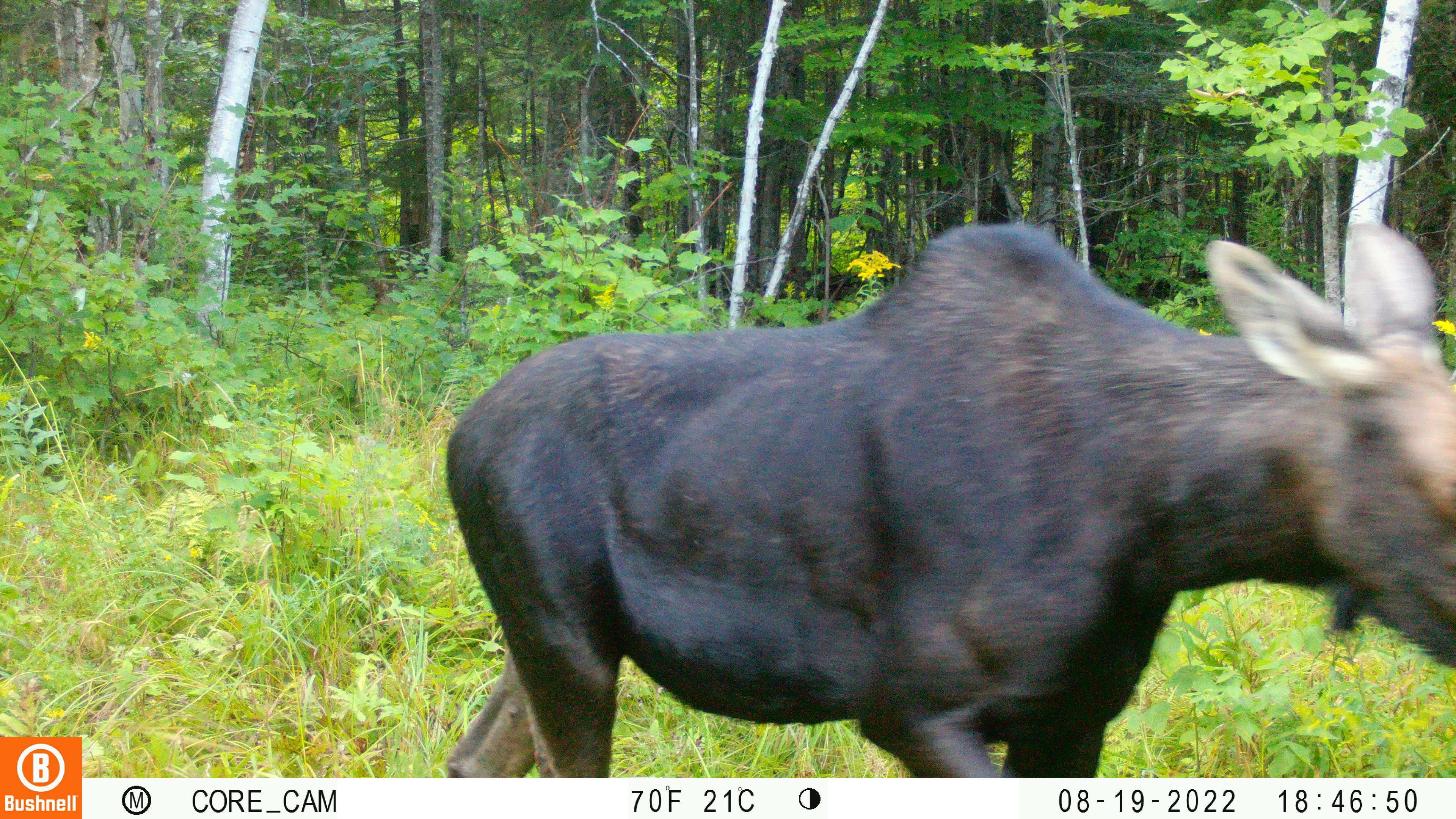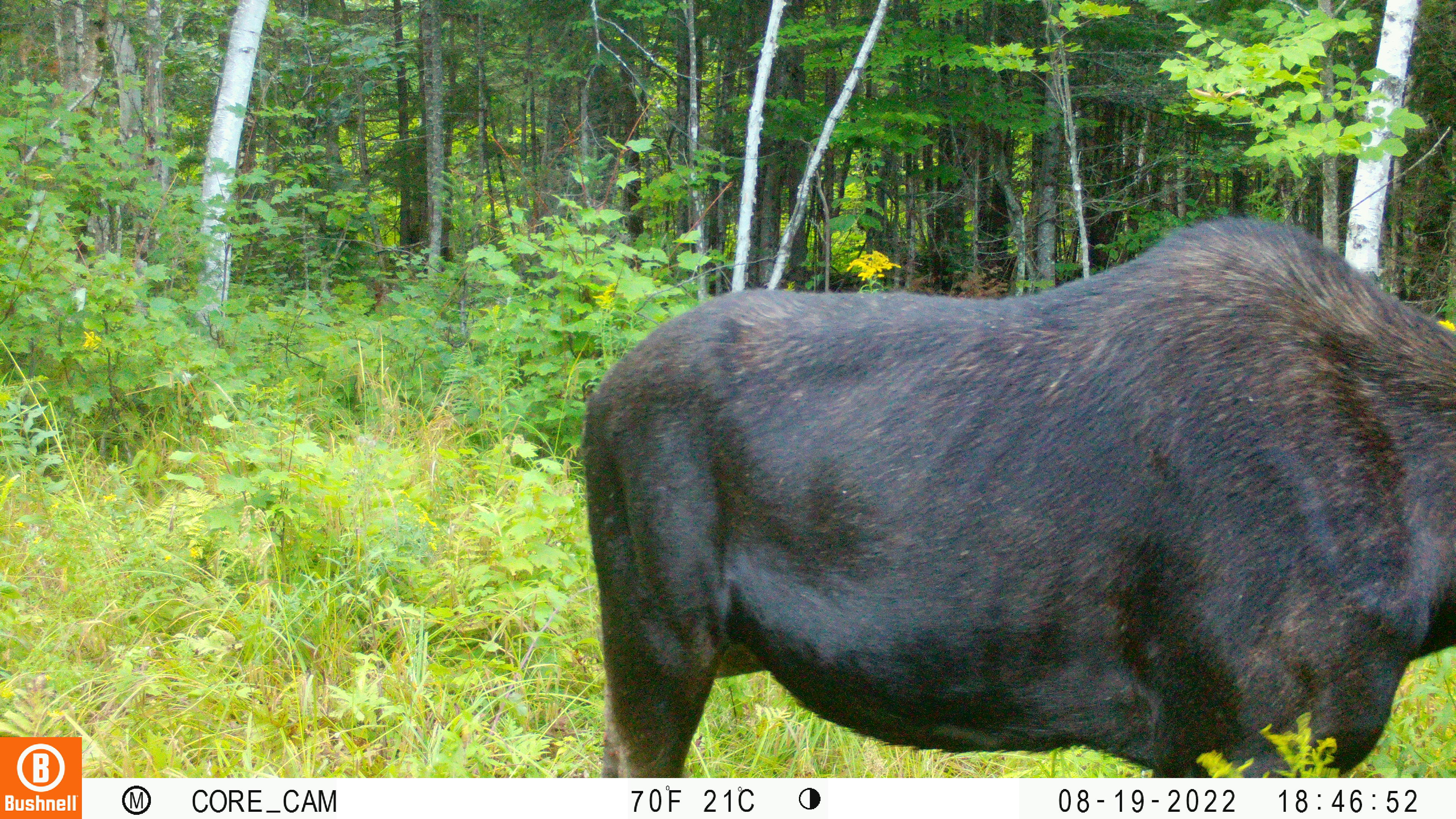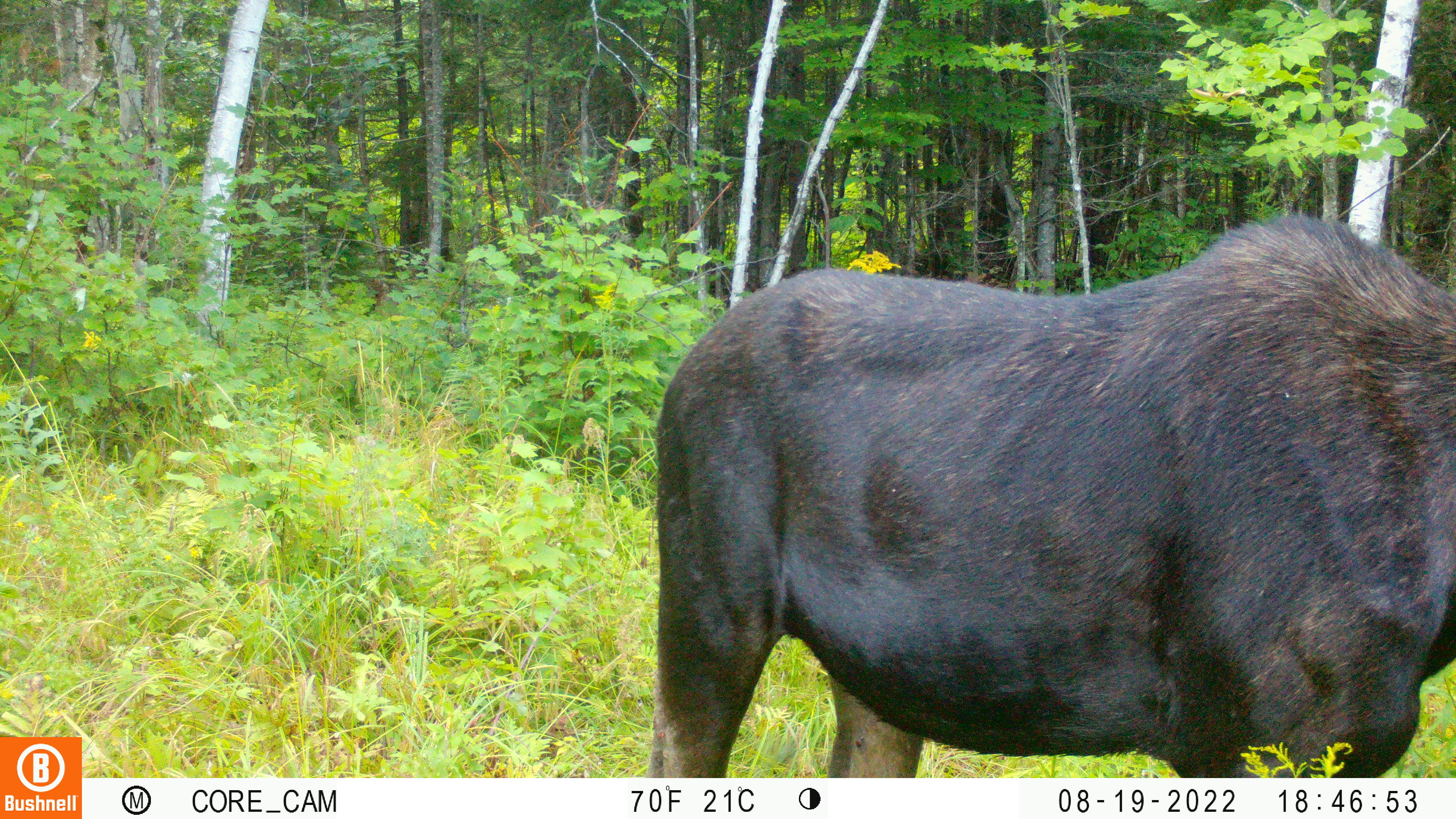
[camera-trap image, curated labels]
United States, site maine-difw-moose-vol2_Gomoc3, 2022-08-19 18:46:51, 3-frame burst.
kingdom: Animalia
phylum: Chordata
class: Mammalia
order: Artiodactyla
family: Cervidae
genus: Alces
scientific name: Alces alces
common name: moose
Moose (Alces alces).